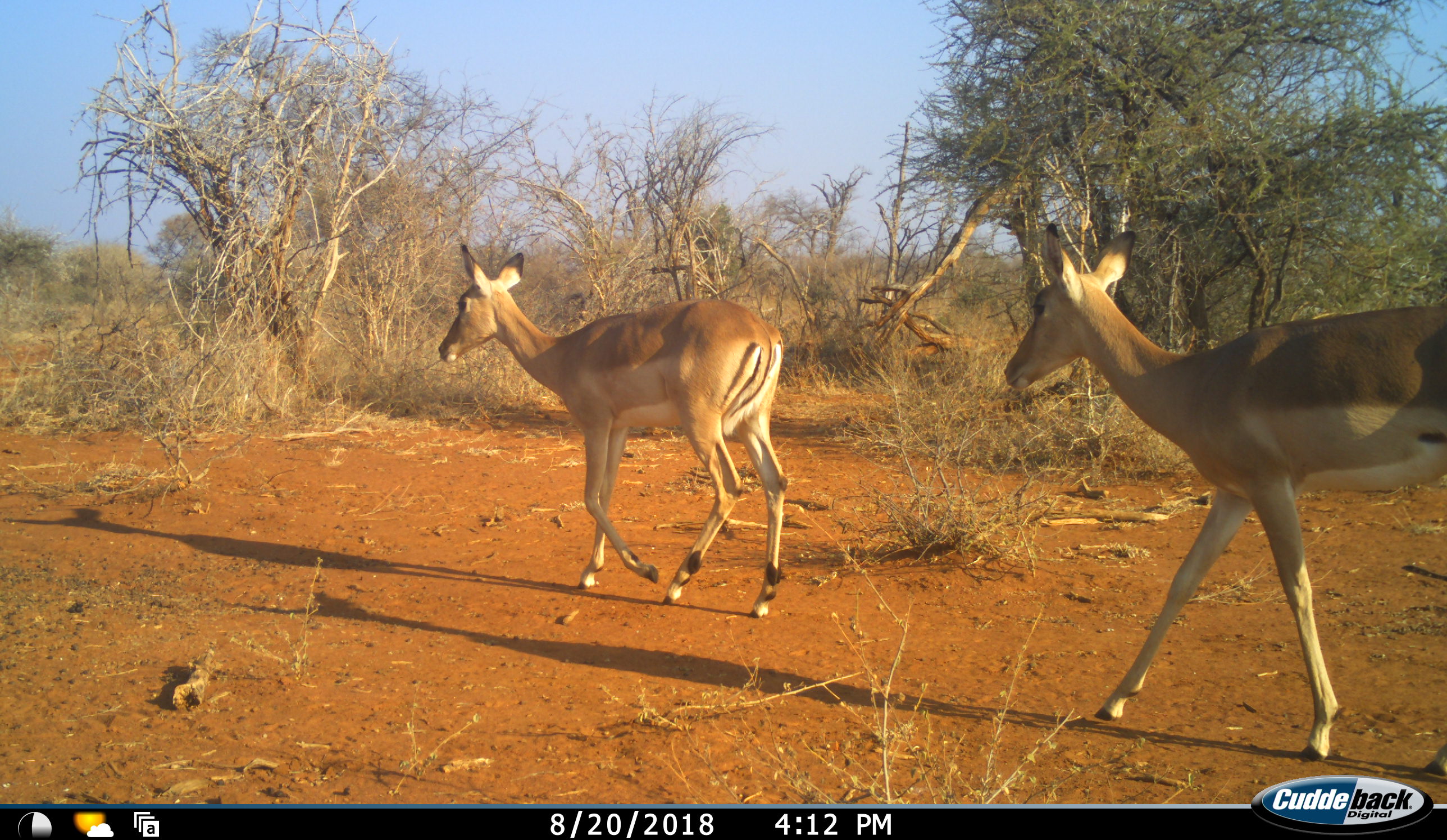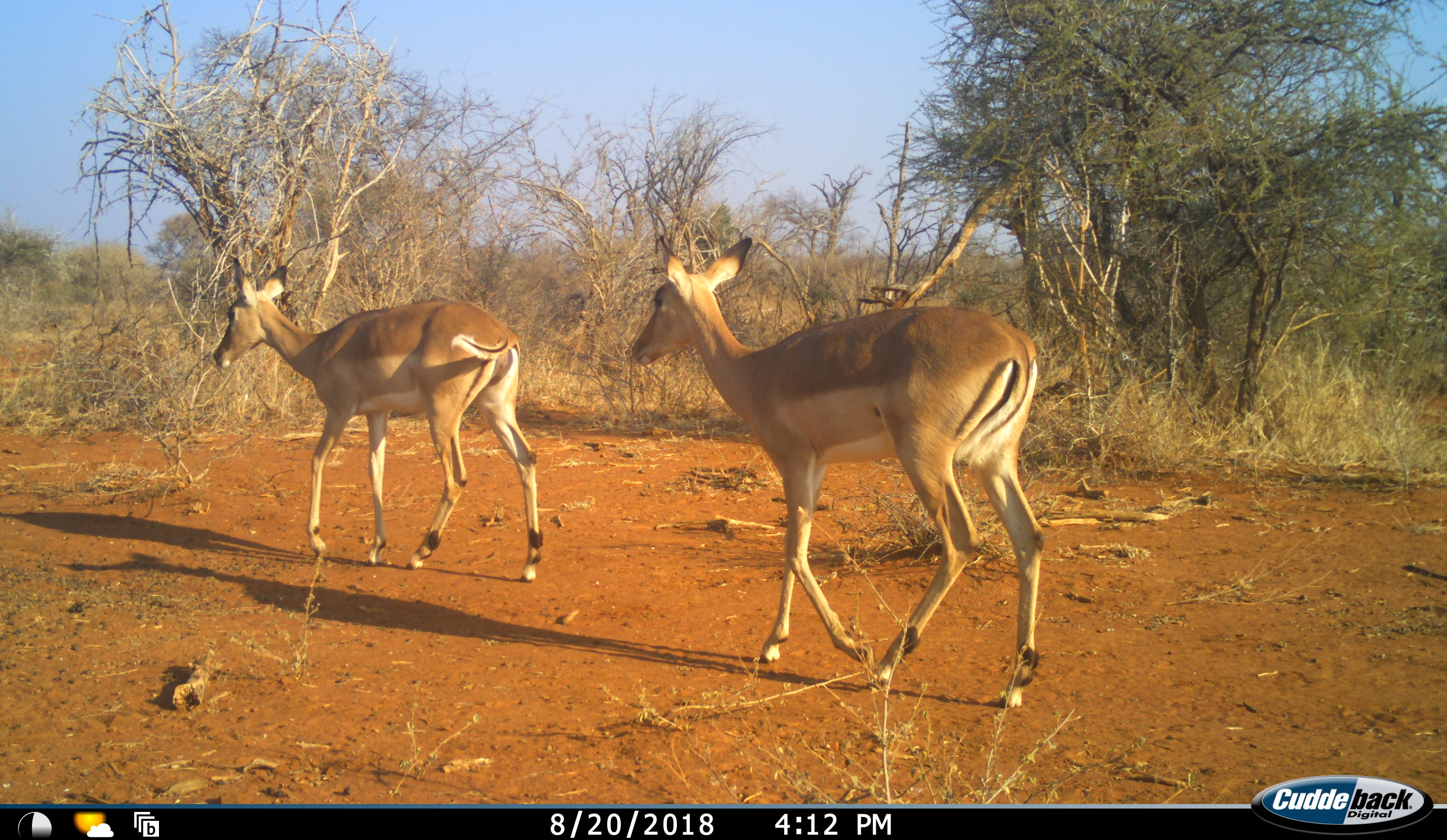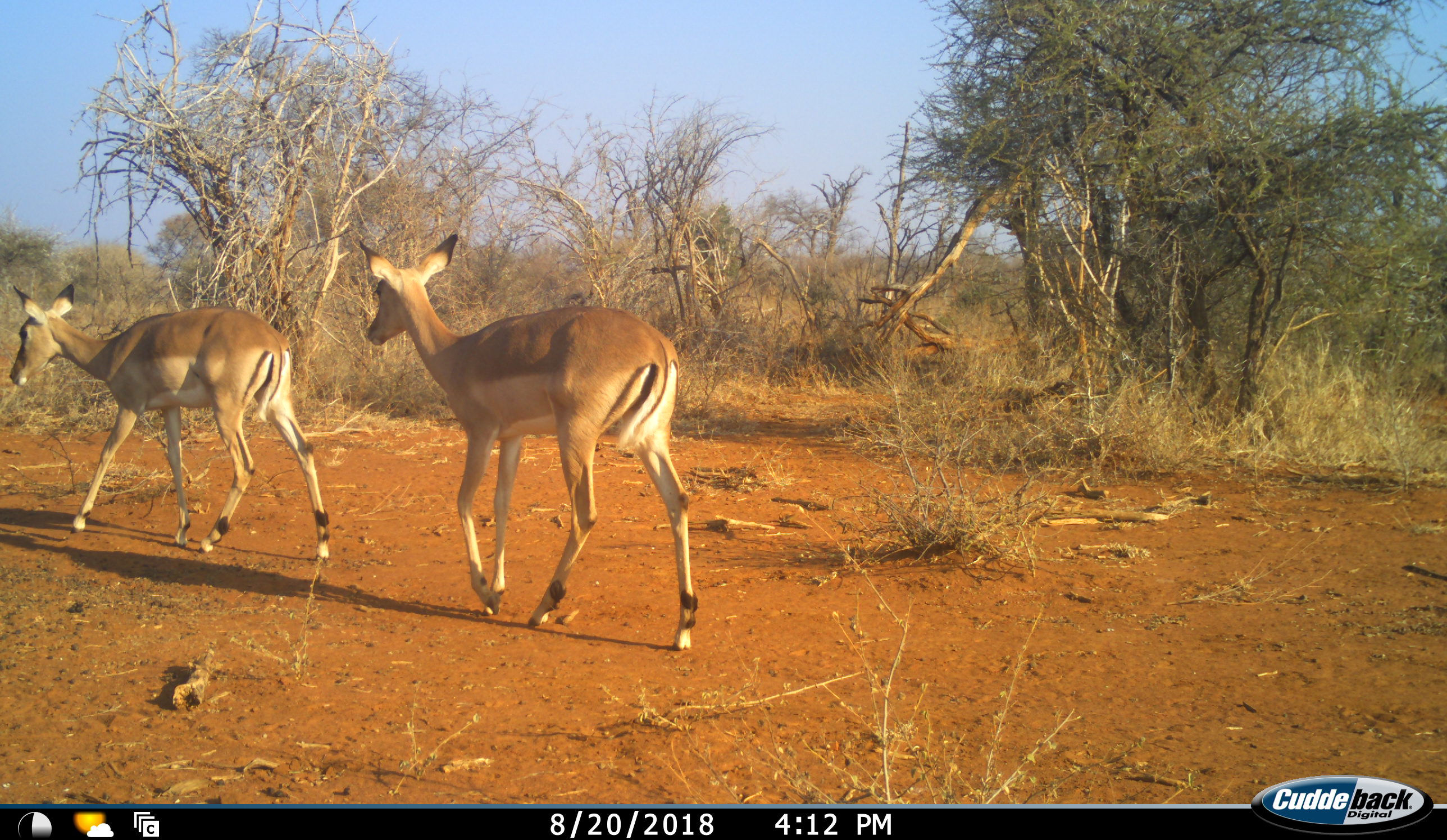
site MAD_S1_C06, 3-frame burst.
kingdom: Animalia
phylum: Chordata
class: Mammalia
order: Artiodactyla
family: Bovidae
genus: Aepyceros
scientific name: Aepyceros melampus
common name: impala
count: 2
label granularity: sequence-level